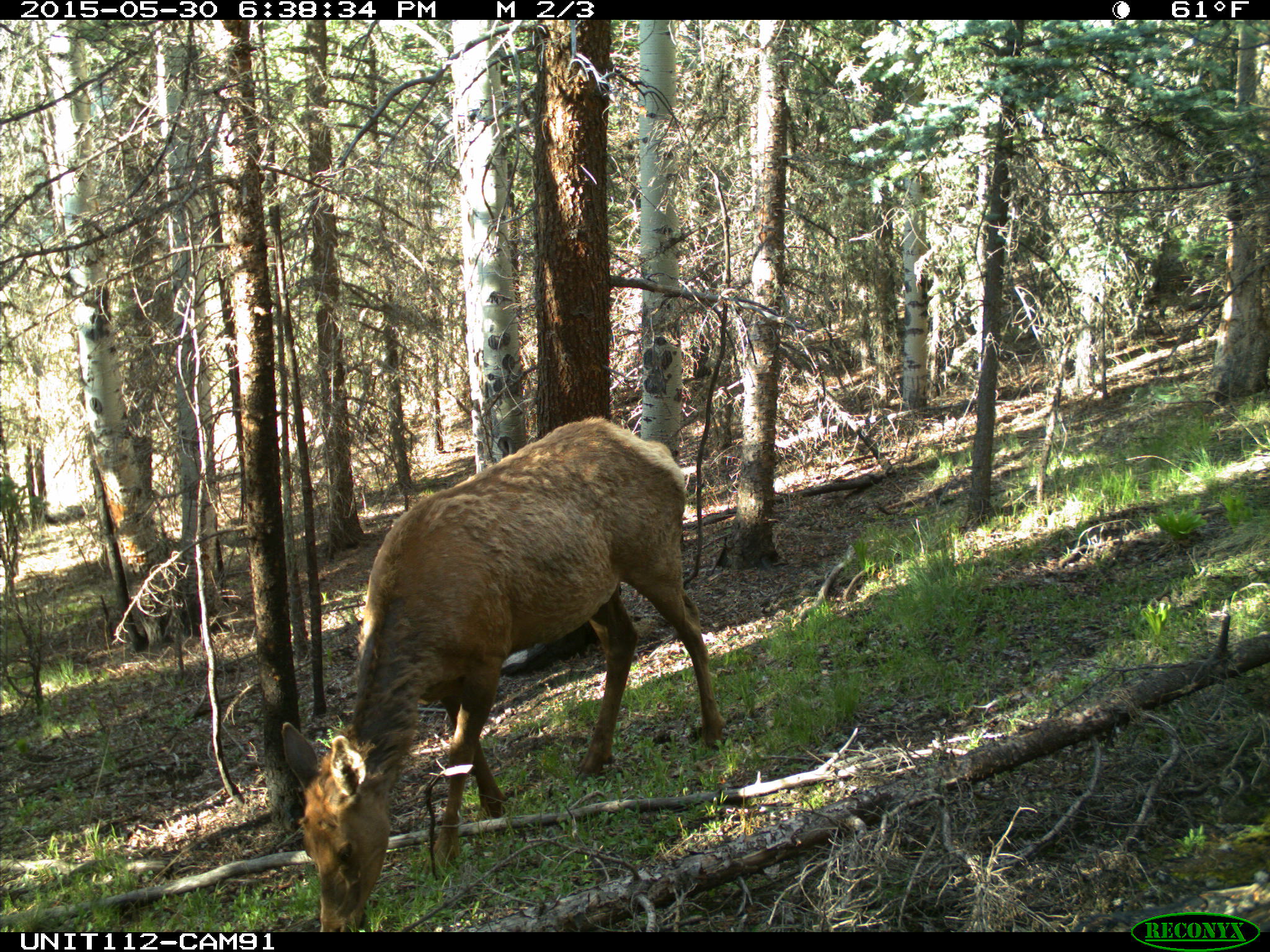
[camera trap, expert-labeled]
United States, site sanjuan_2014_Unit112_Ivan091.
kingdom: Animalia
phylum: Chordata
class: Mammalia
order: Artiodactyla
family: Cervidae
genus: Cervus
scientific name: Cervus elaphus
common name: red deer